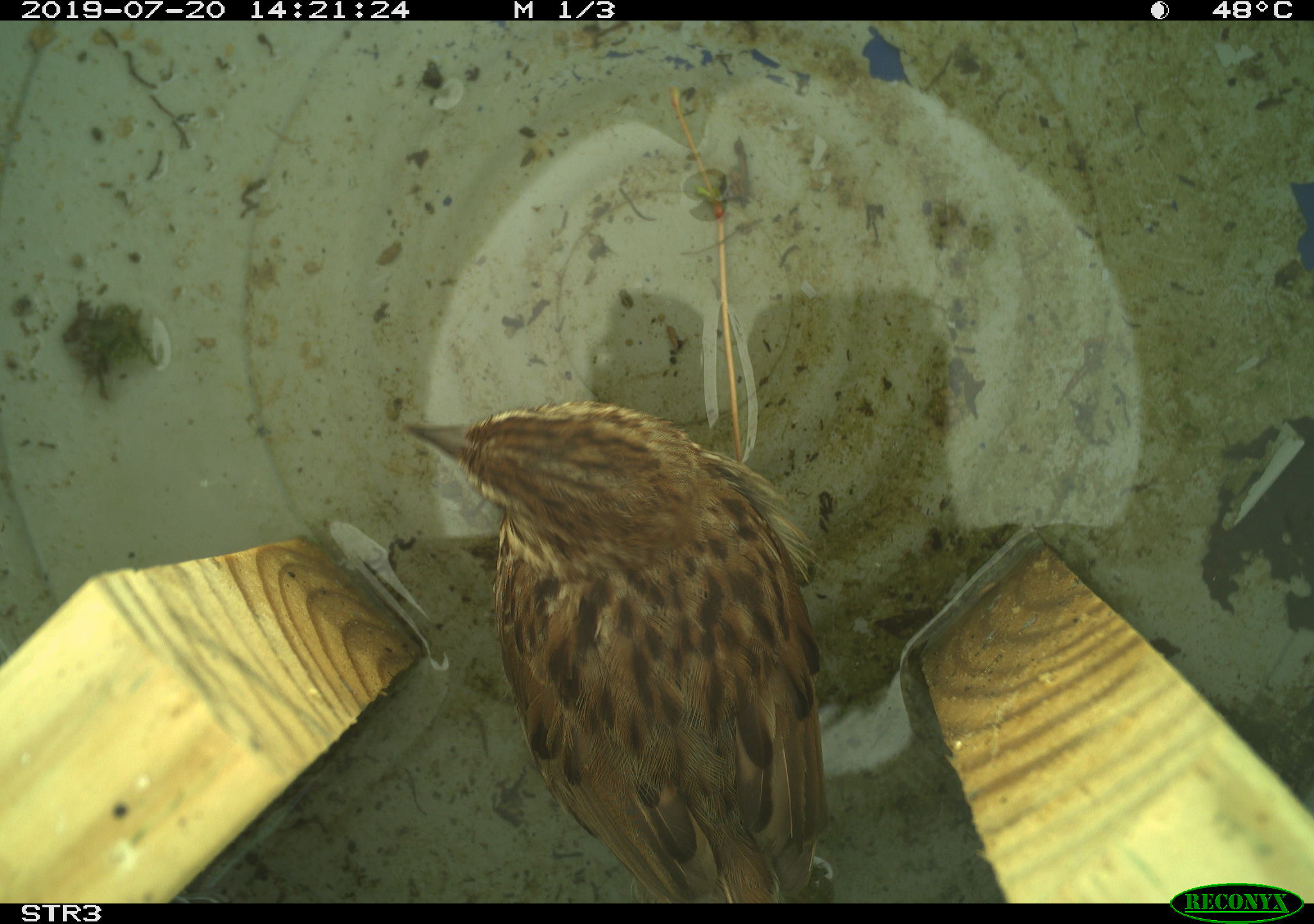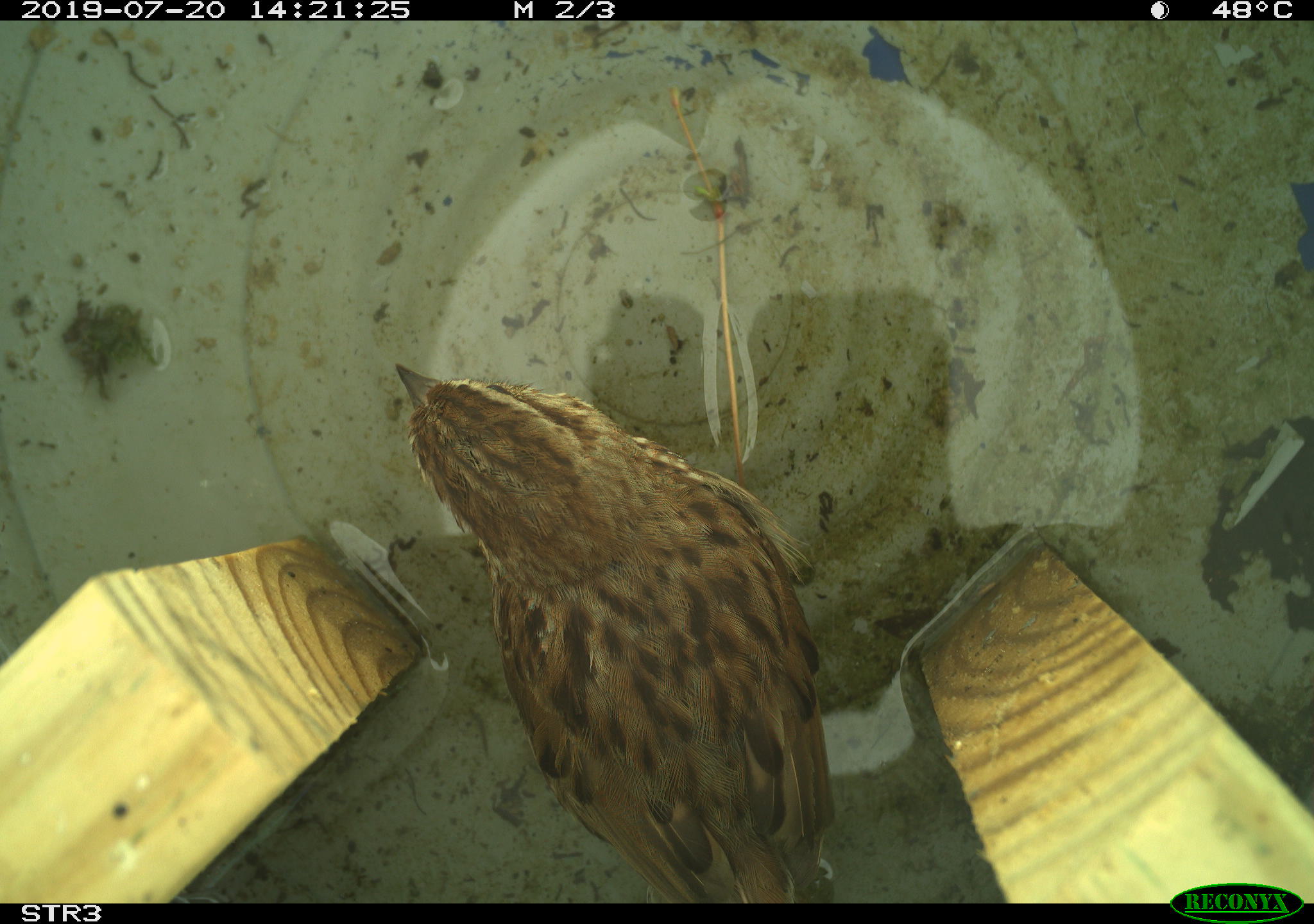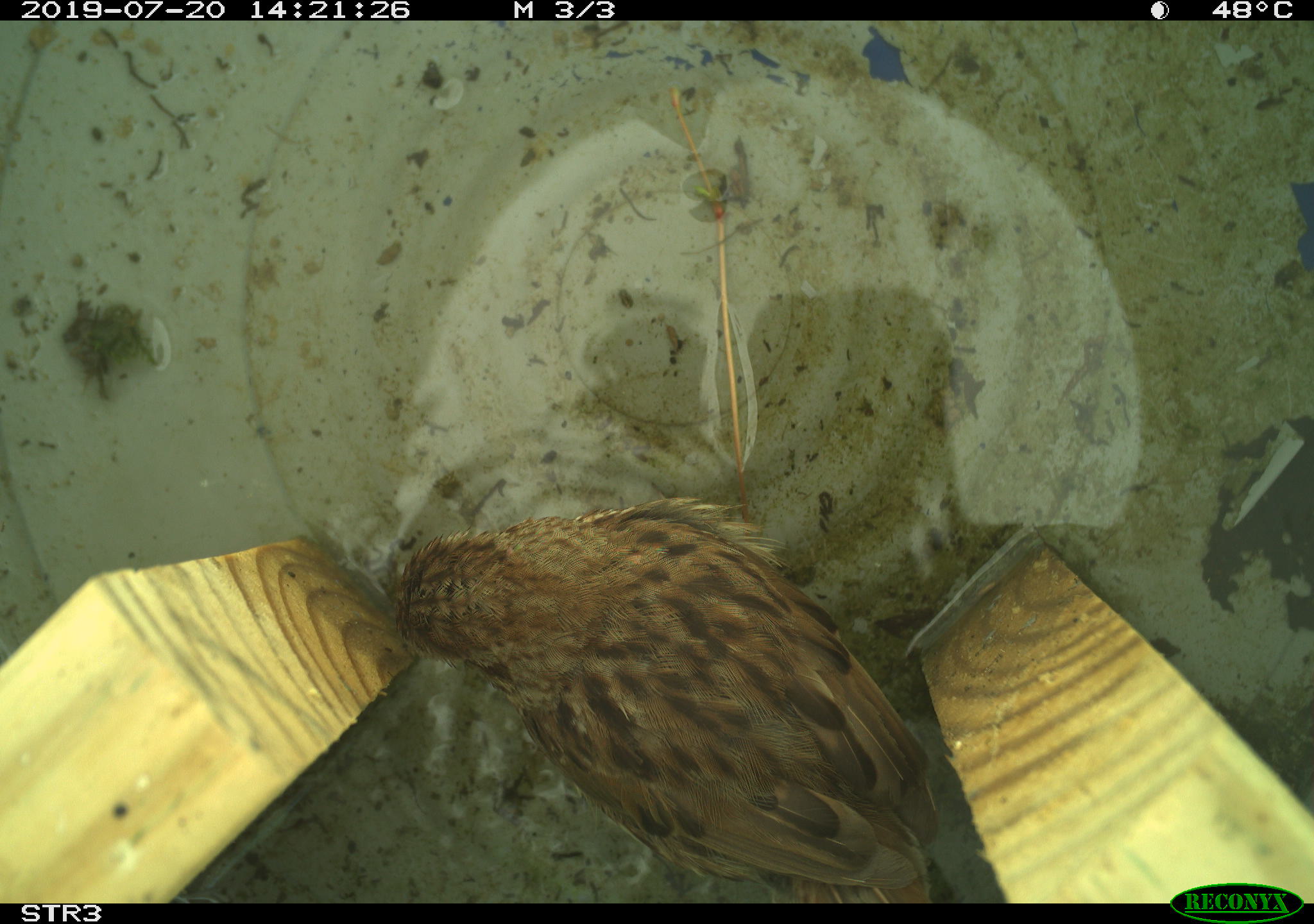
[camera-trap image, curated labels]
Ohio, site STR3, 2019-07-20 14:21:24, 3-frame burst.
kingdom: Animalia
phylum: Chordata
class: Aves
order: Passeriformes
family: Passerellidae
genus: Melospiza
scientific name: Melospiza melodia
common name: song sparrow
Song sparrow (Melospiza melodia).